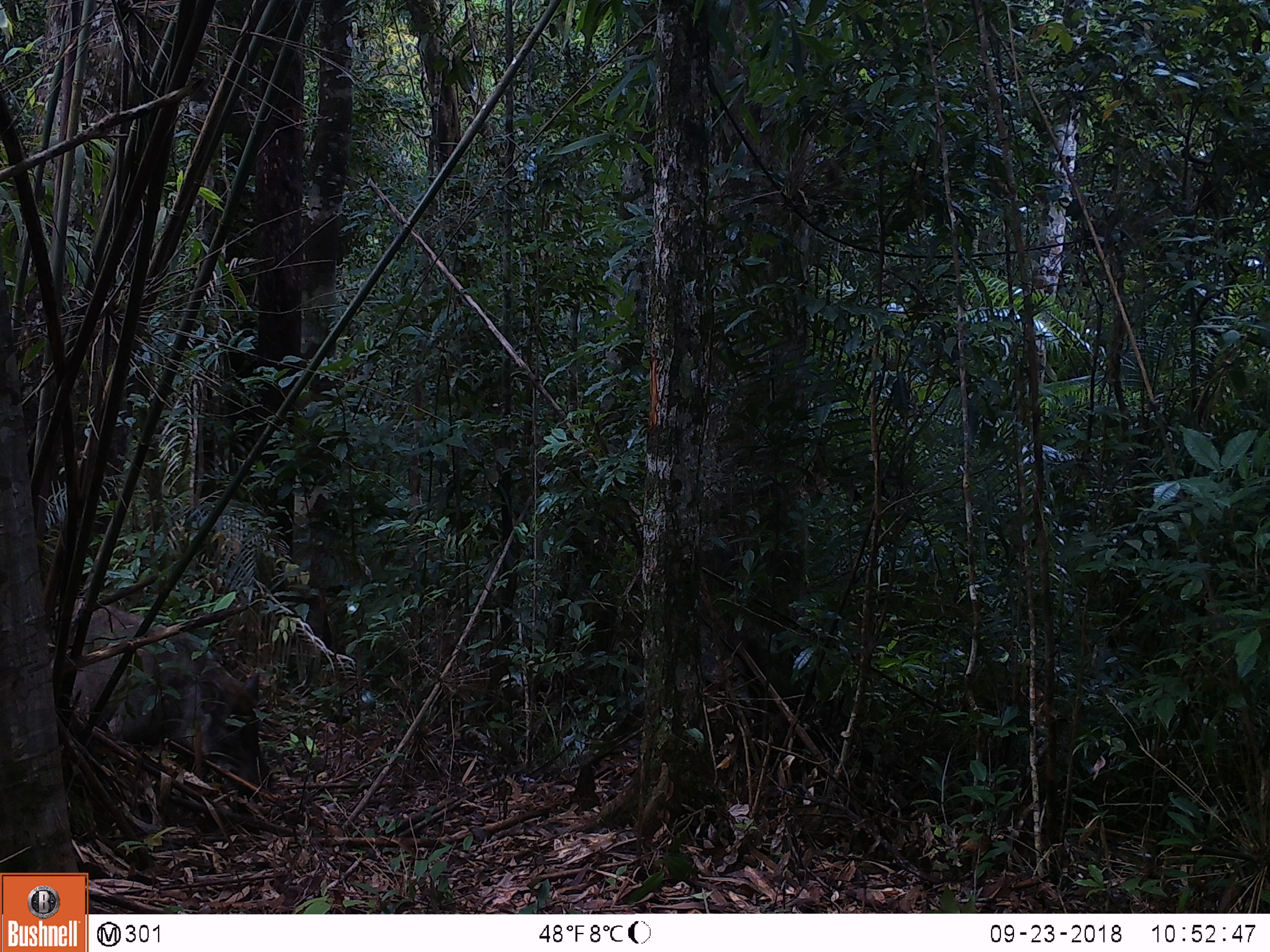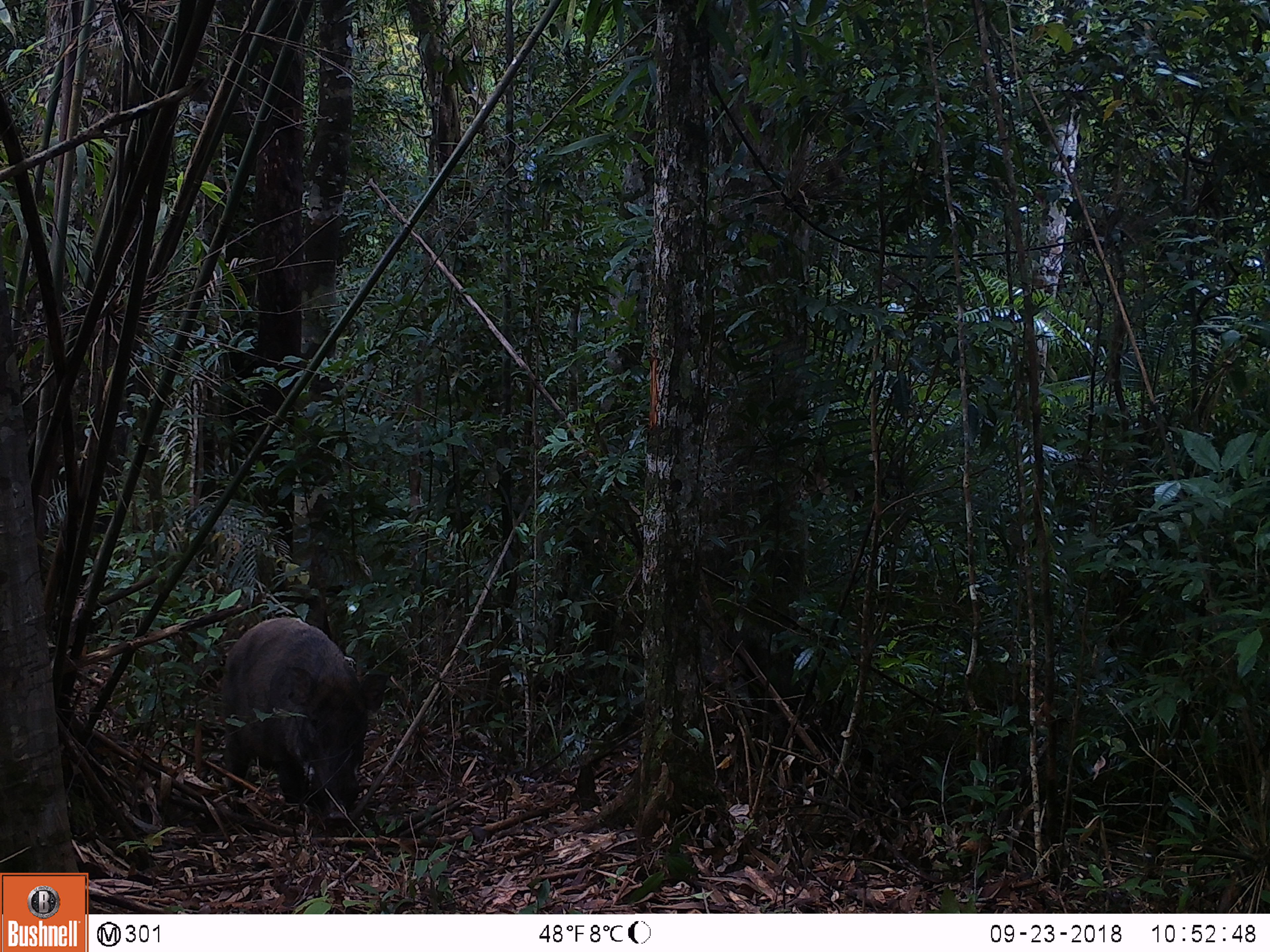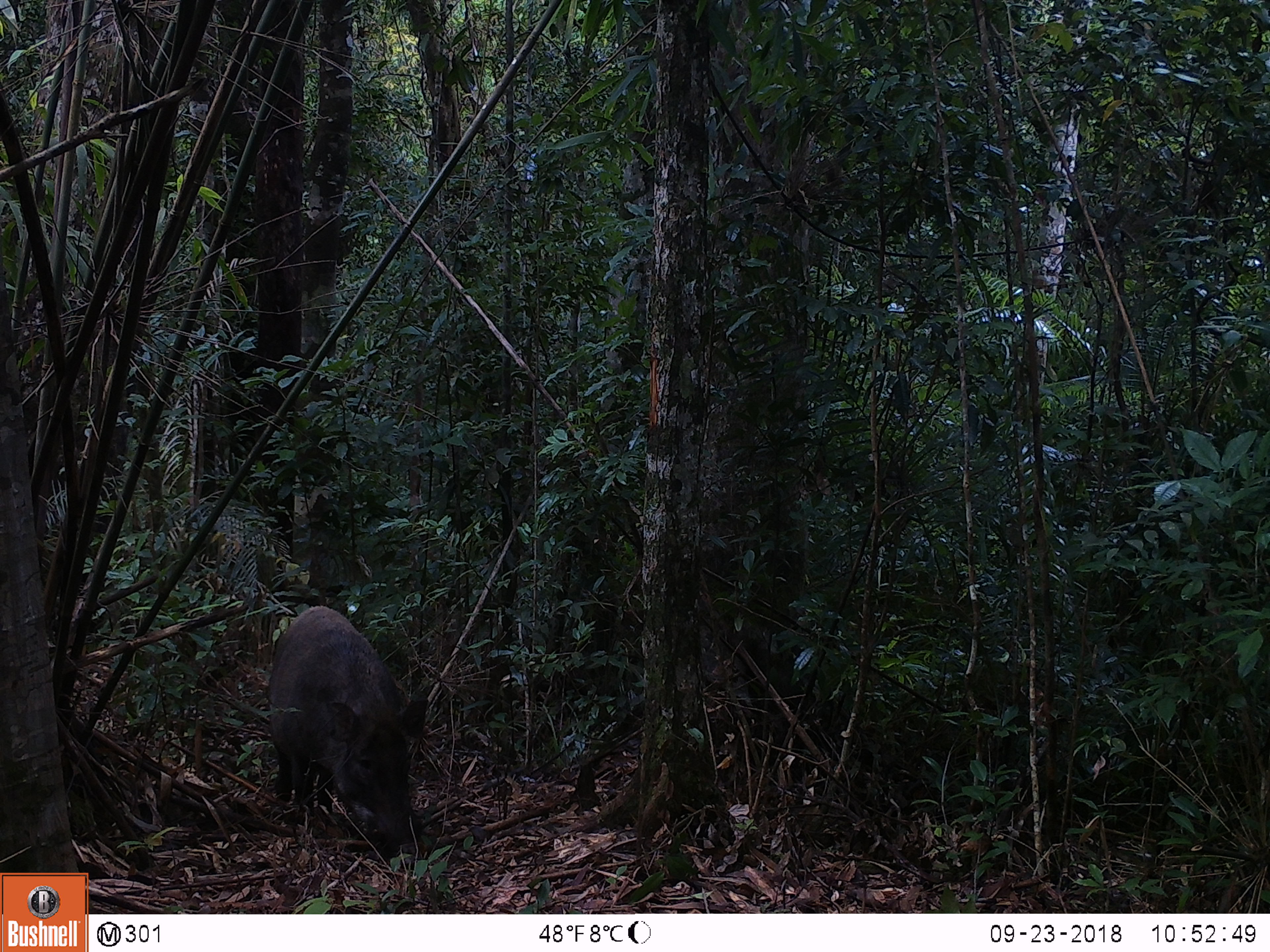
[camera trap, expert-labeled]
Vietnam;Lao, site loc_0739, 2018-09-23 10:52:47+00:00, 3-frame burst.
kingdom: Animalia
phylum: Chordata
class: Mammalia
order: Artiodactyla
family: Suidae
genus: Sus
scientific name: Sus scrofa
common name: eurasian wild pig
Eurasian wild pig (Sus scrofa). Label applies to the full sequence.